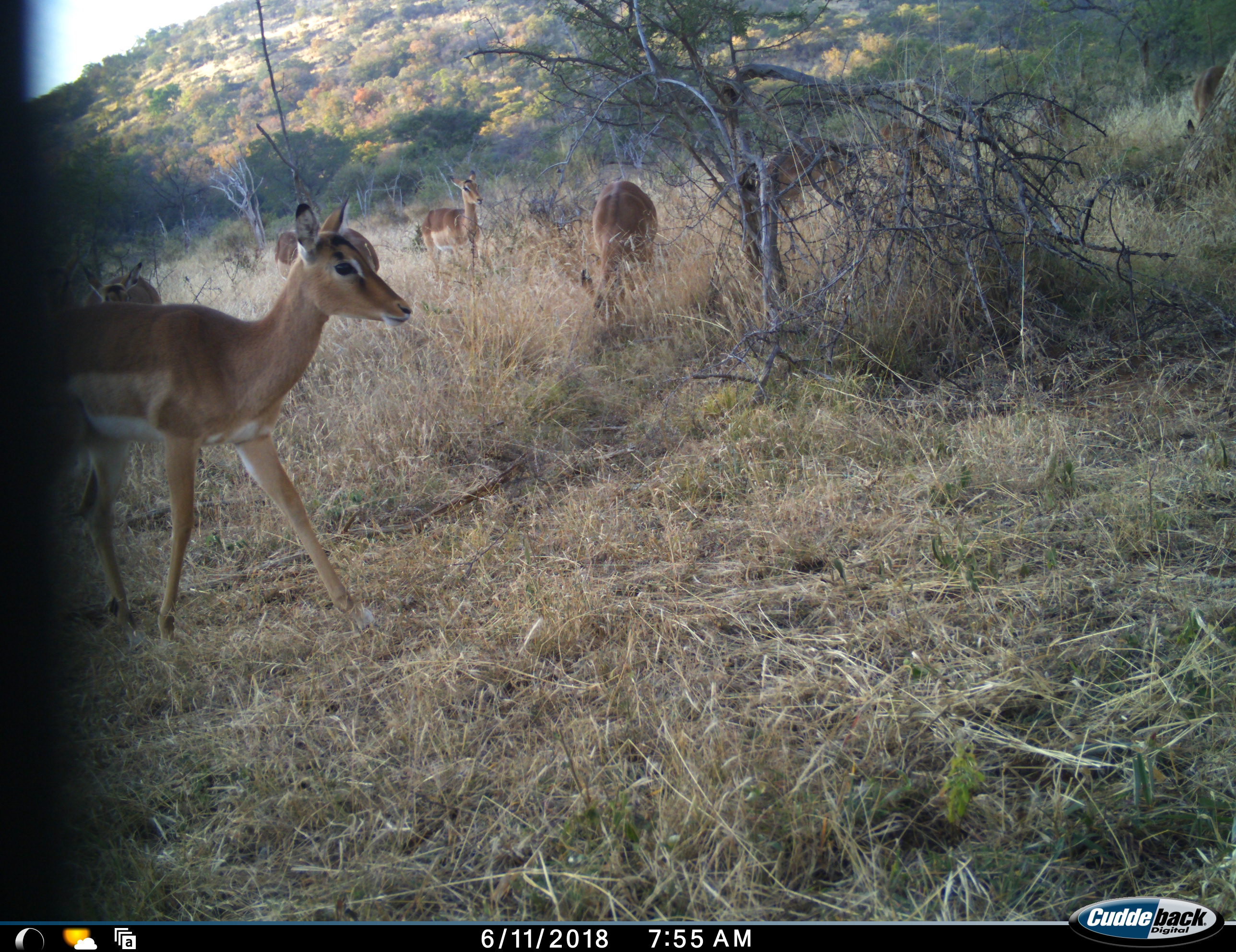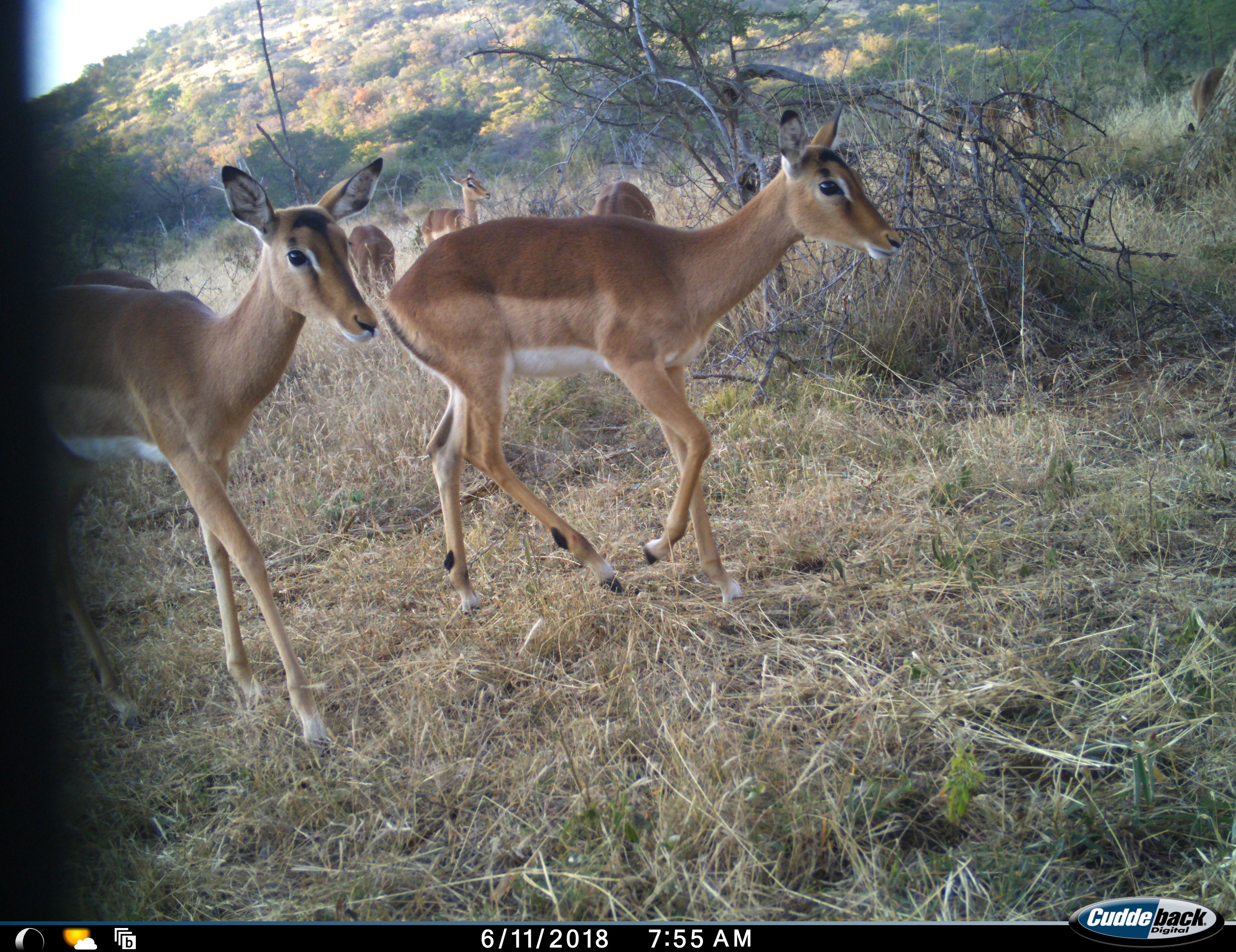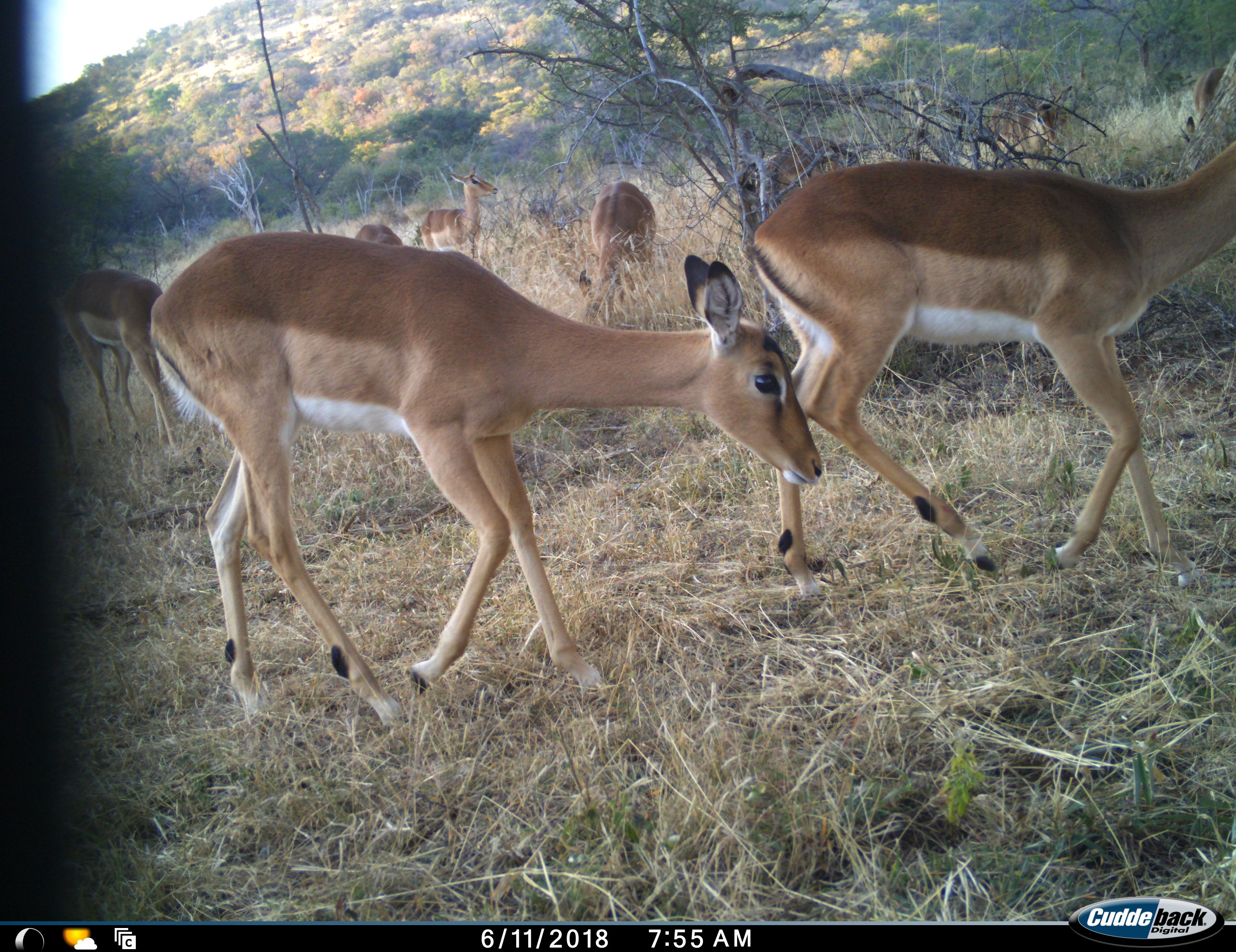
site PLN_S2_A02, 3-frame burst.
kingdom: Animalia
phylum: Chordata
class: Mammalia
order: Artiodactyla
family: Bovidae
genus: Aepyceros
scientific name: Aepyceros melampus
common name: impala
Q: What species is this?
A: Impala (Aepyceros melampus).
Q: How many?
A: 8.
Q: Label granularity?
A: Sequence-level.